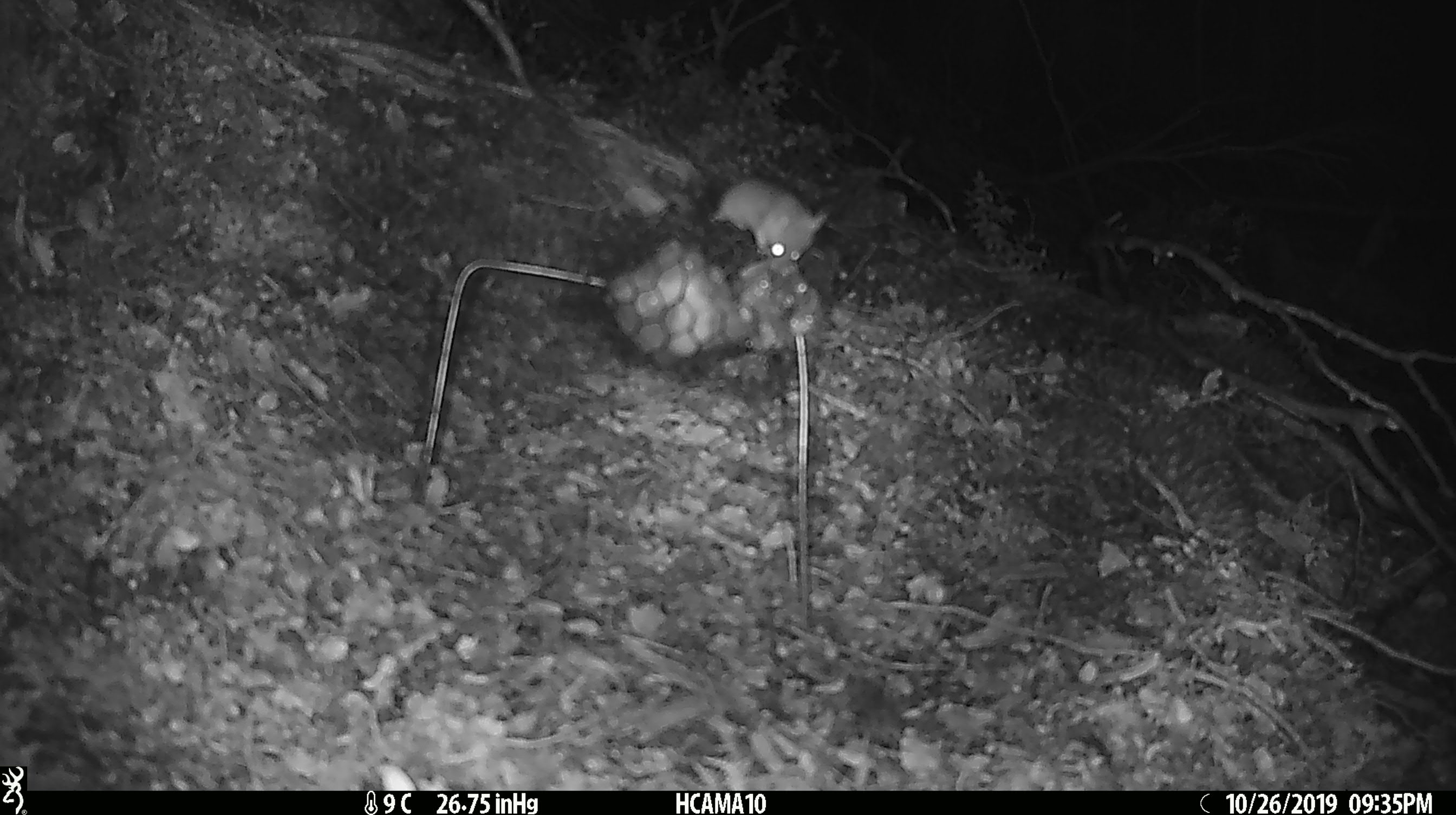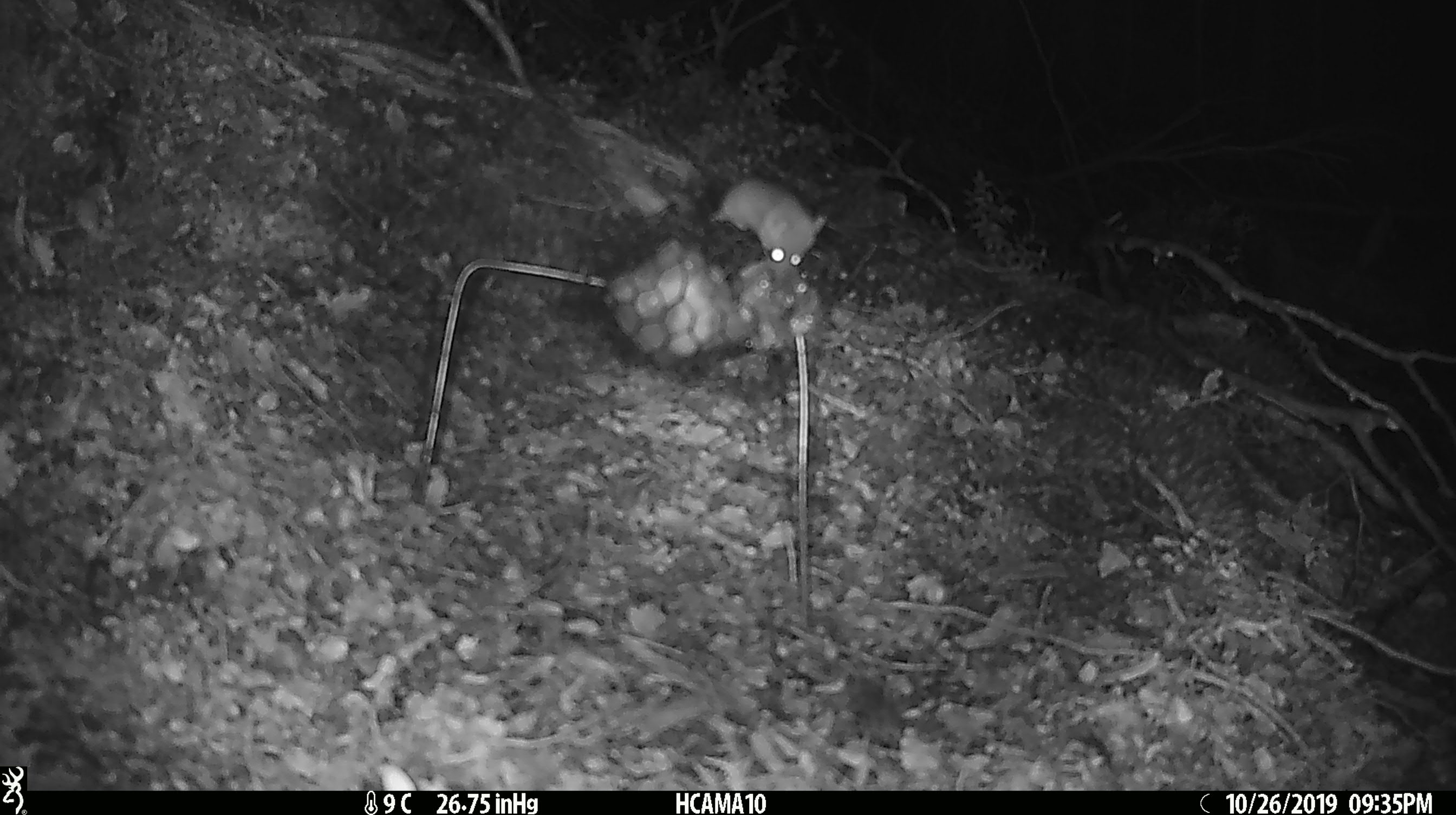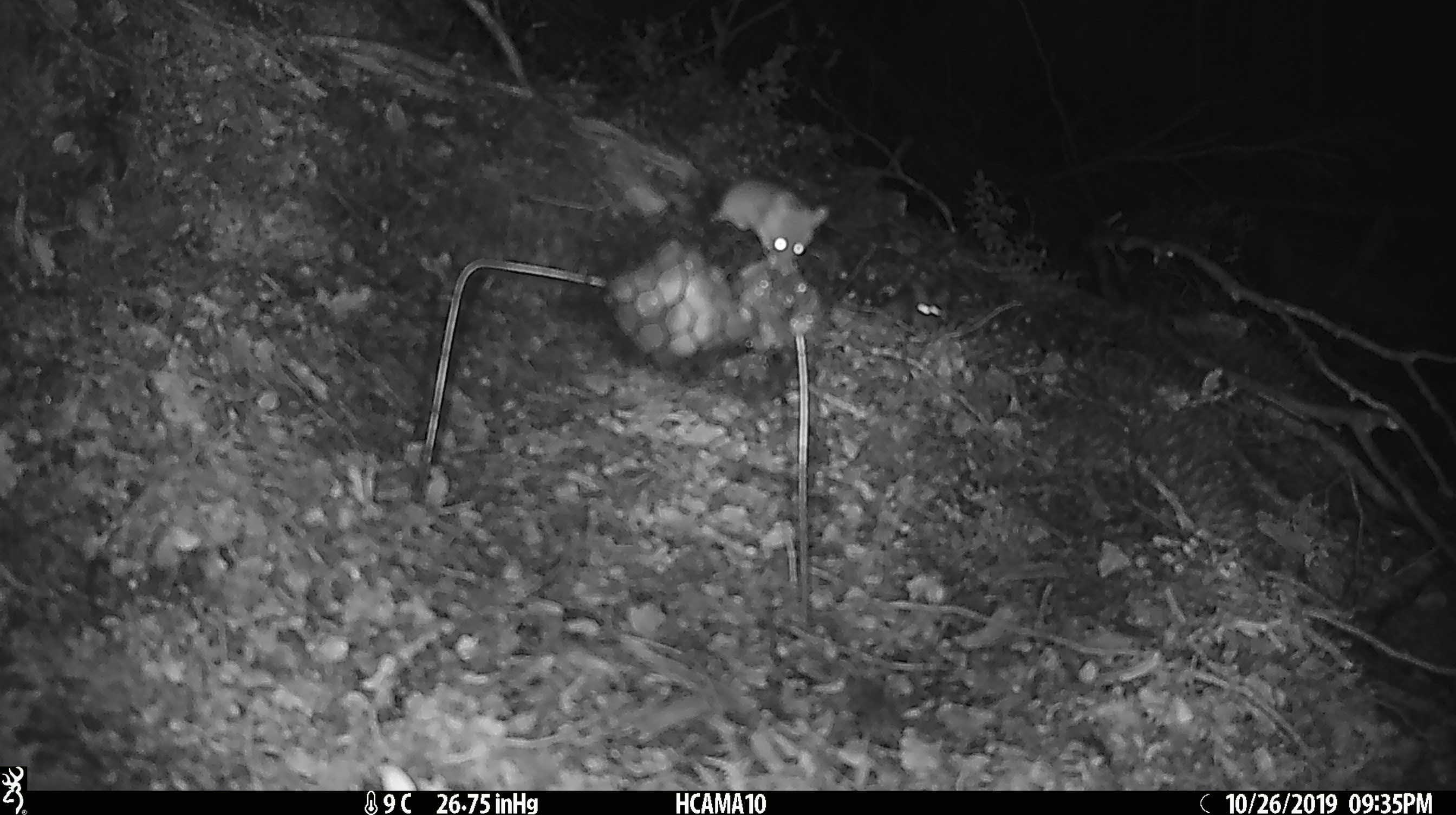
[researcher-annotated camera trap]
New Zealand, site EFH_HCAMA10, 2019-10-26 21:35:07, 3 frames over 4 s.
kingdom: Animalia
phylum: Chordata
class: Mammalia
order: Rodentia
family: Muridae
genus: Mus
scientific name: Mus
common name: mouse